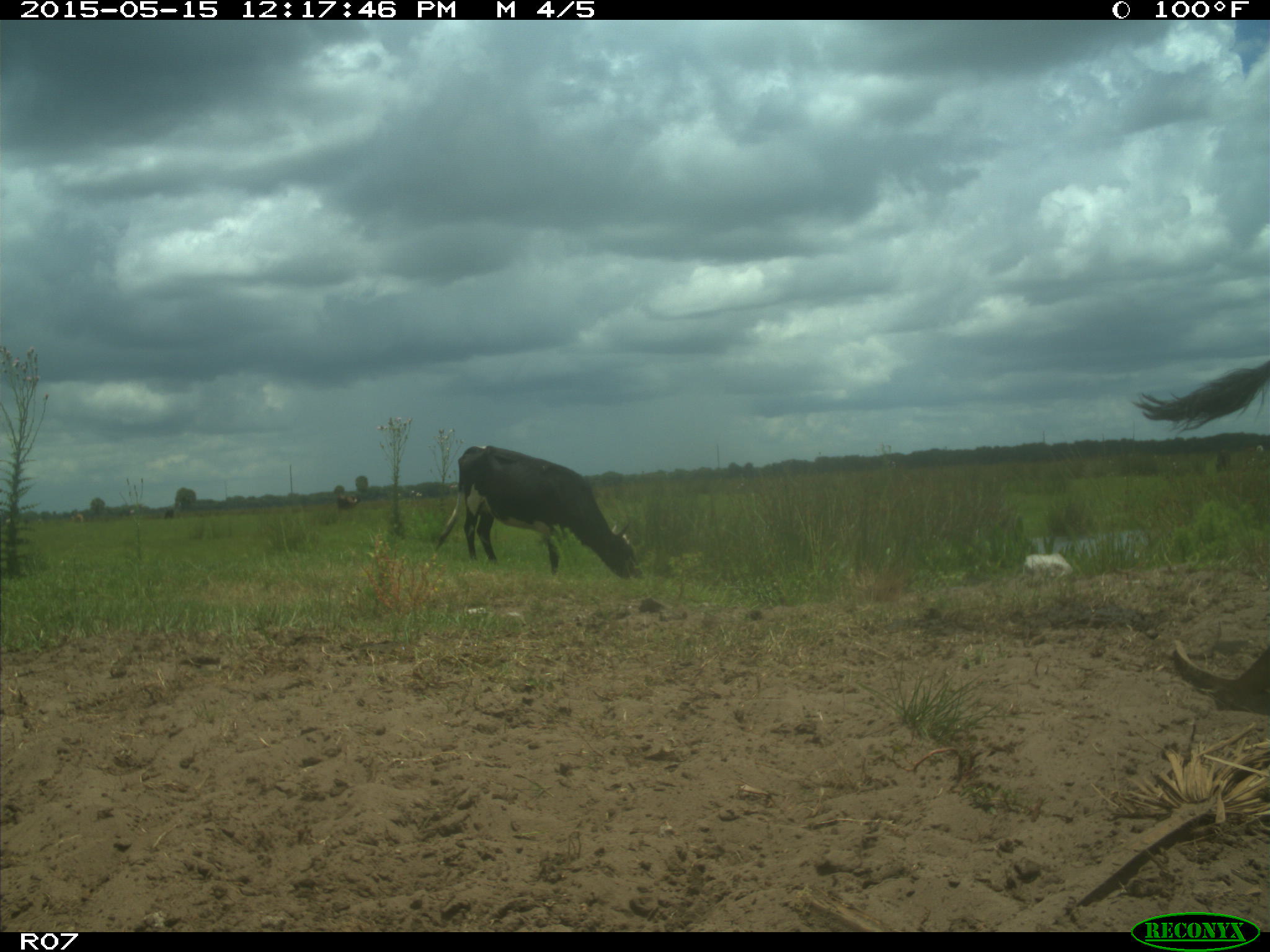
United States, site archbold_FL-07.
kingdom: Animalia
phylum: Chordata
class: Mammalia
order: Artiodactyla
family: Bovidae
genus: Bos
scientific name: Bos taurus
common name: domestic cow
Bos taurus (domestic cow).